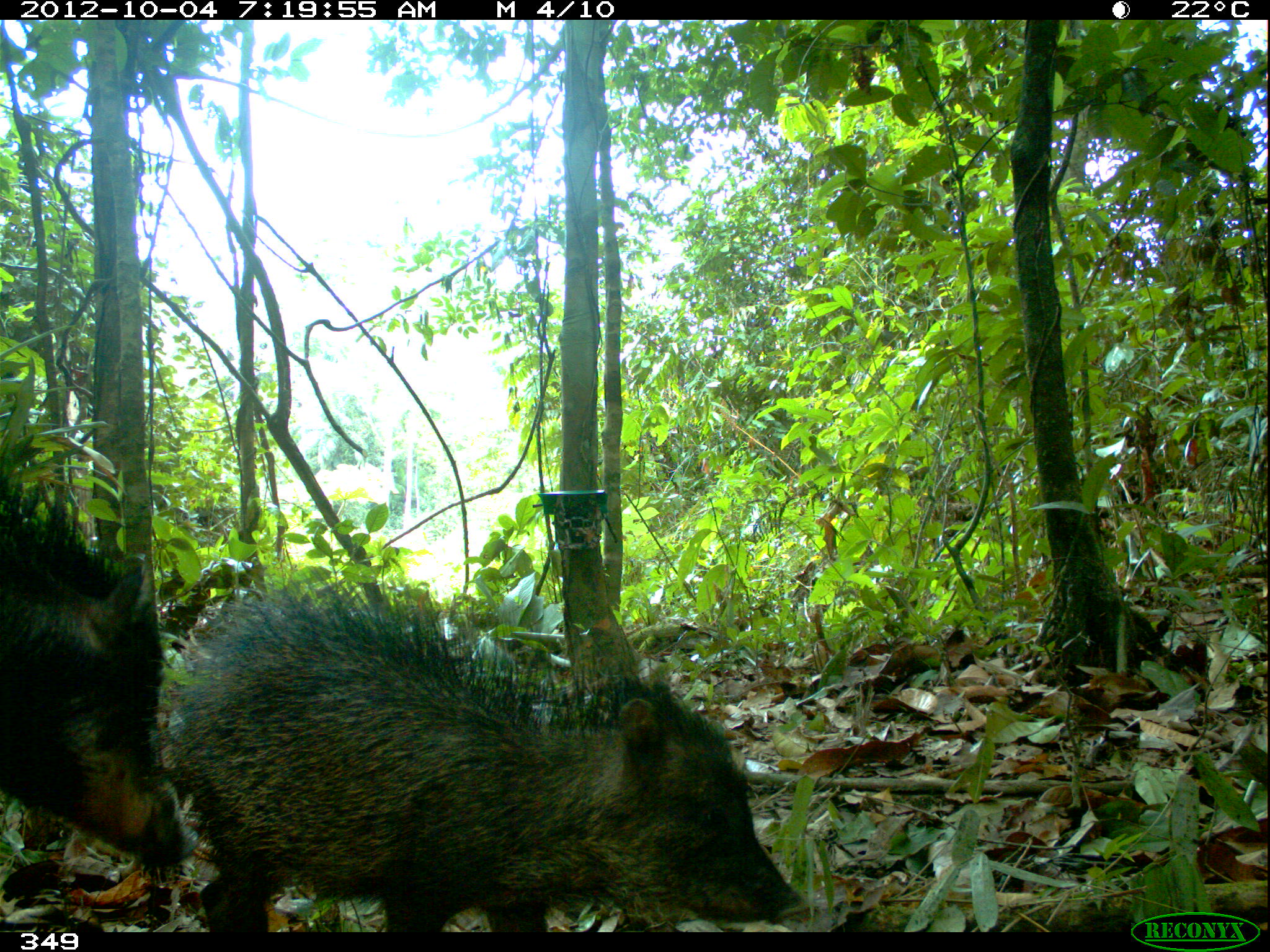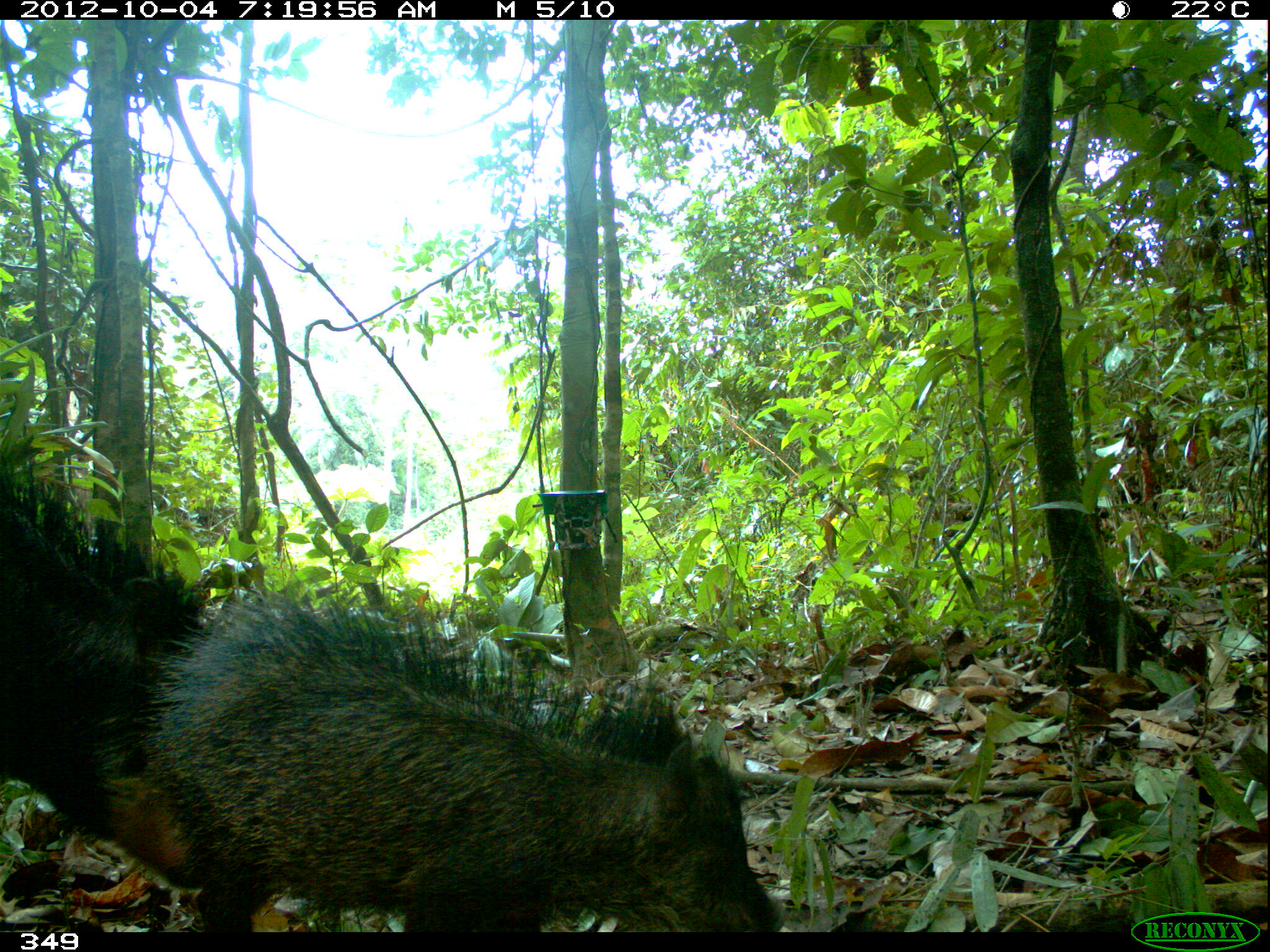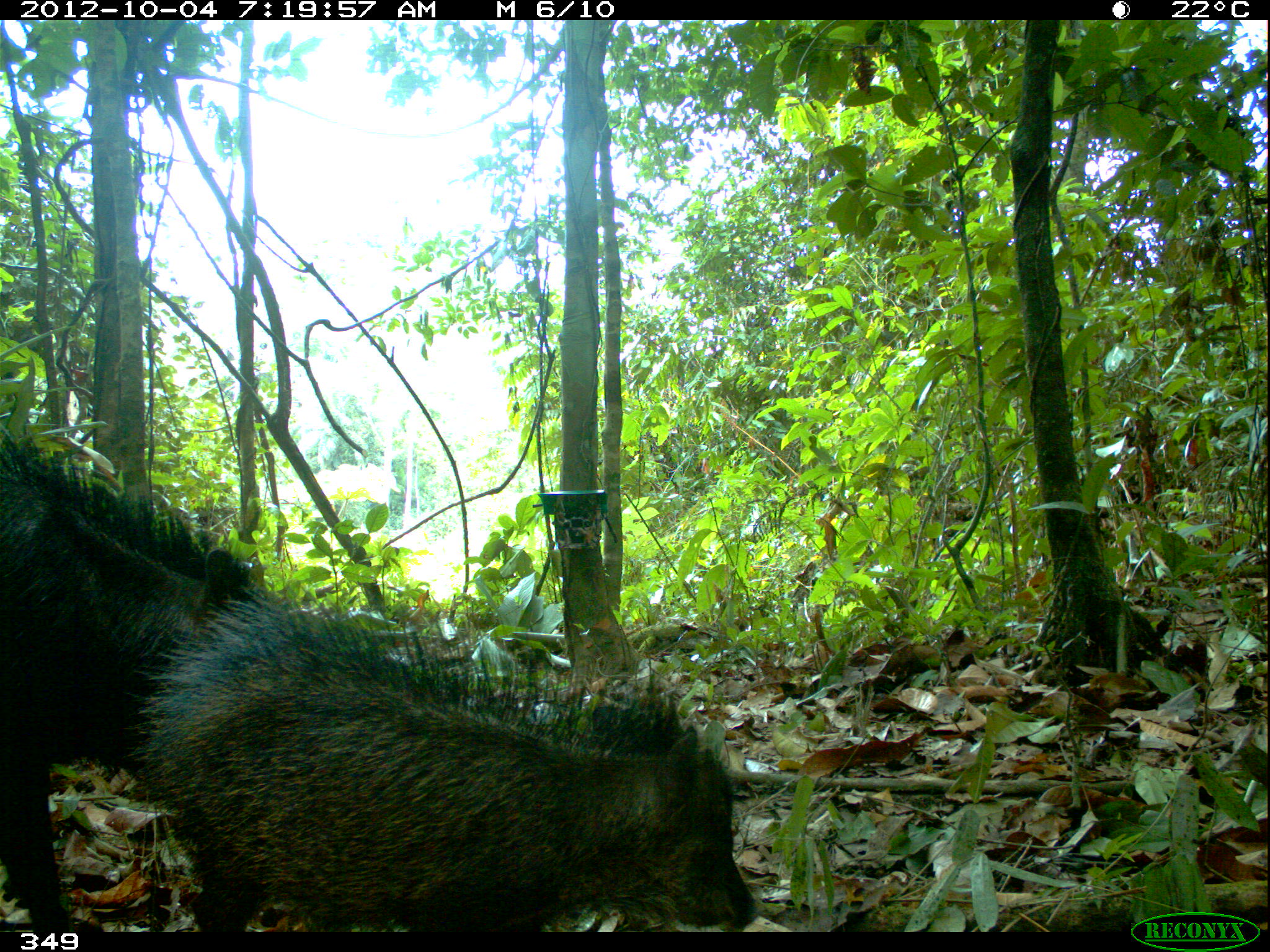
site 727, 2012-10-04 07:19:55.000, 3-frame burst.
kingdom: Animalia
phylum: Chordata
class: Mammalia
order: Artiodactyla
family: Tayassuidae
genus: Tayassu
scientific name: Tayassu pecari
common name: white-lipped peccary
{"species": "Tayassu pecari (white-lipped peccary)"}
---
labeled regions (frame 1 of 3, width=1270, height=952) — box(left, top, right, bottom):
tayassu pecari: box(146, 576, 810, 933); box(2, 471, 201, 865)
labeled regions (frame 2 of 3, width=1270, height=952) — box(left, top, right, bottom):
tayassu pecari: box(144, 592, 784, 932); box(0, 471, 223, 932)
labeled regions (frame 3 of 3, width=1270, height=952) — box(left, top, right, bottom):
tayassu pecari: box(130, 589, 763, 933); box(0, 427, 297, 934)